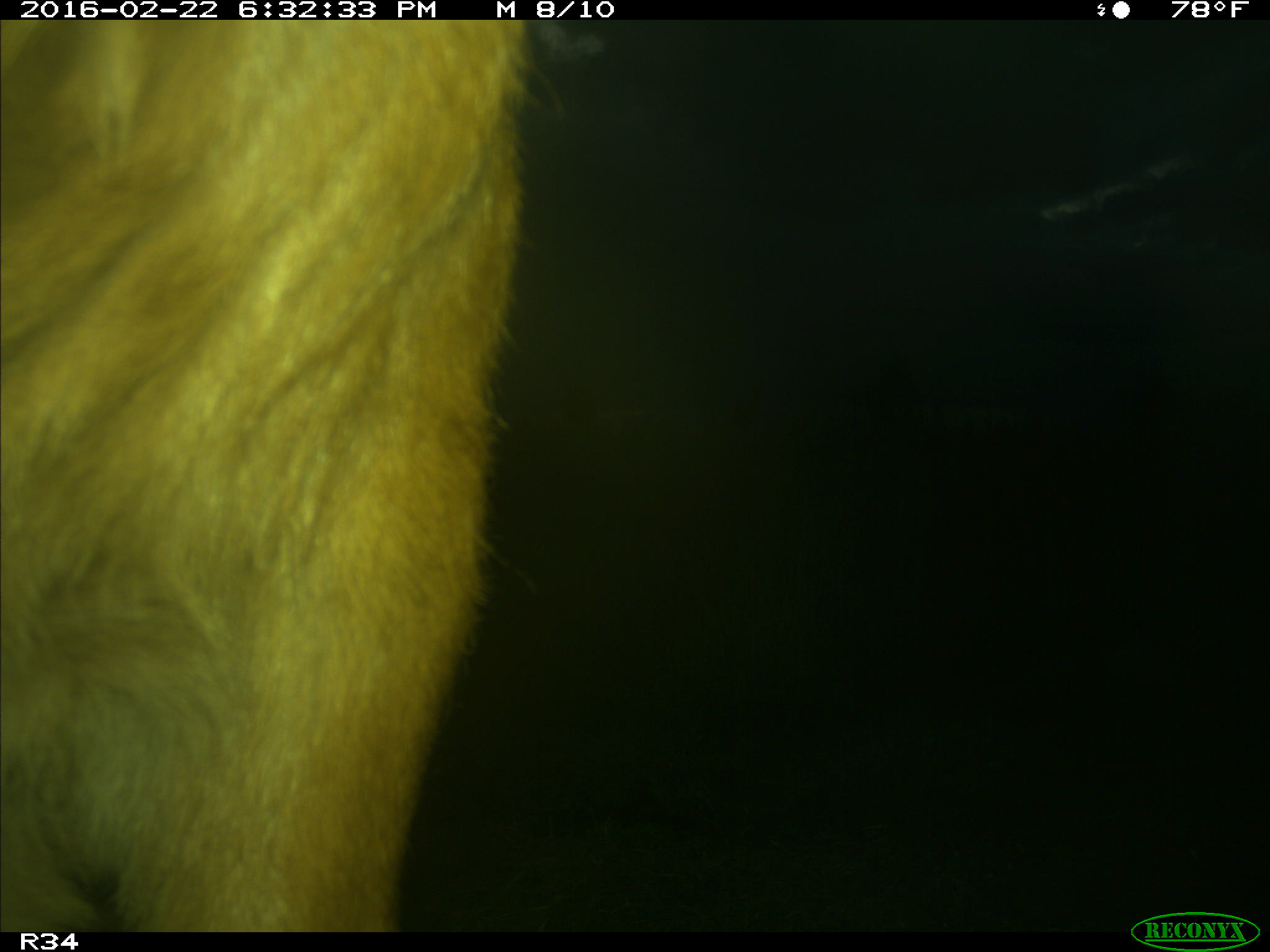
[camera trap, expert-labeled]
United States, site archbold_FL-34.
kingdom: Animalia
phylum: Chordata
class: Mammalia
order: Artiodactyla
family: Bovidae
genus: Bos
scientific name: Bos taurus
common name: domestic cow